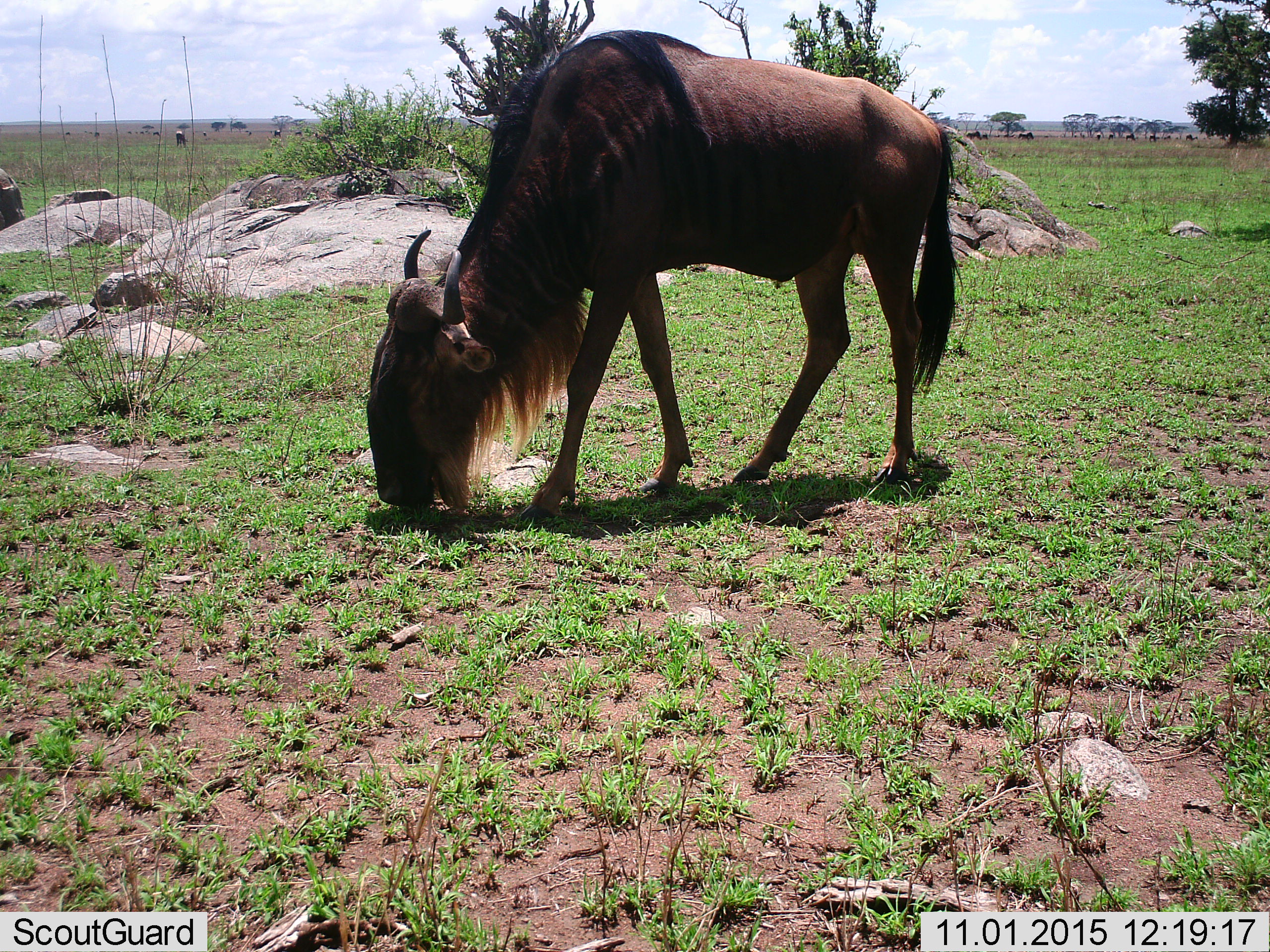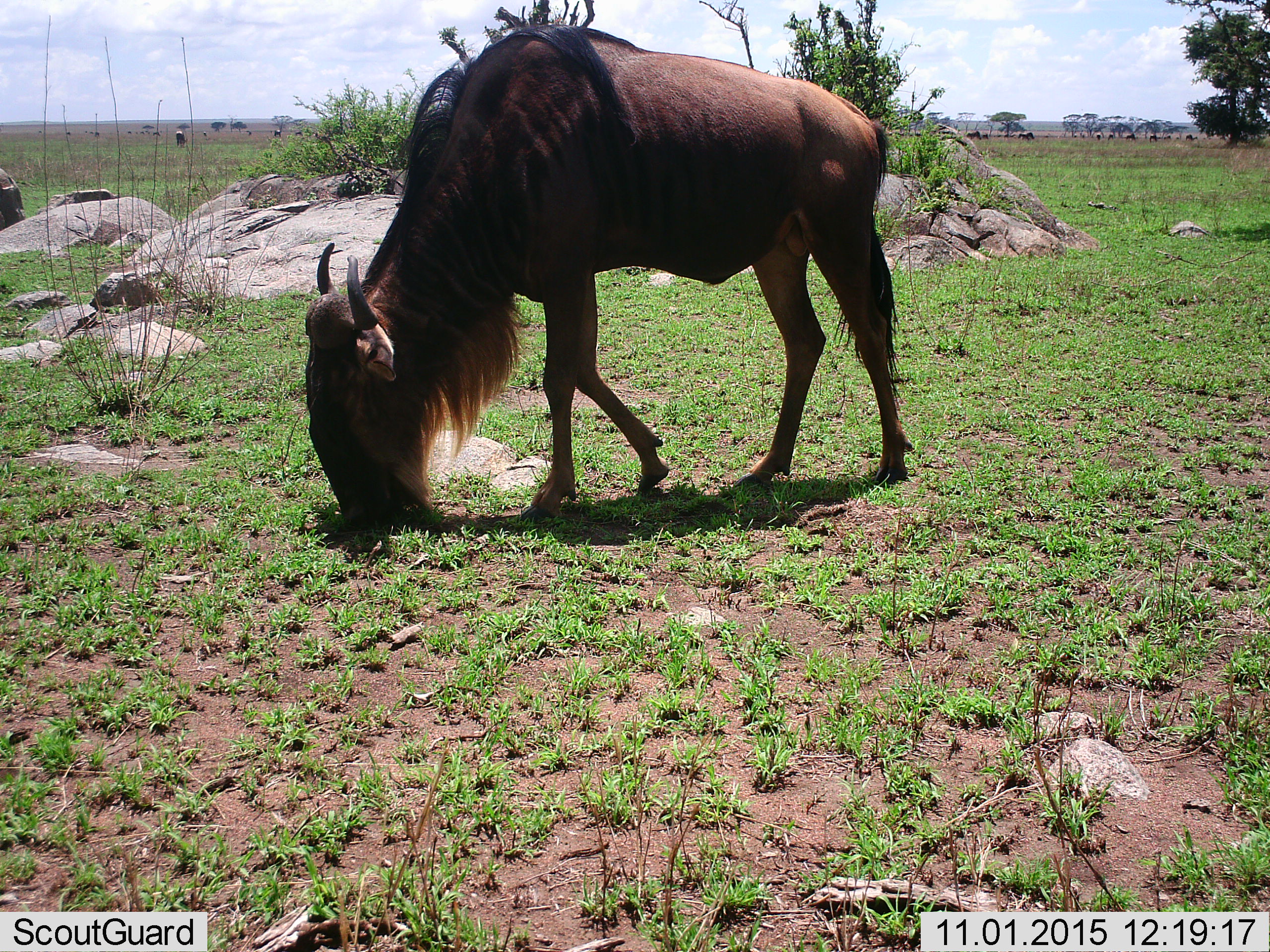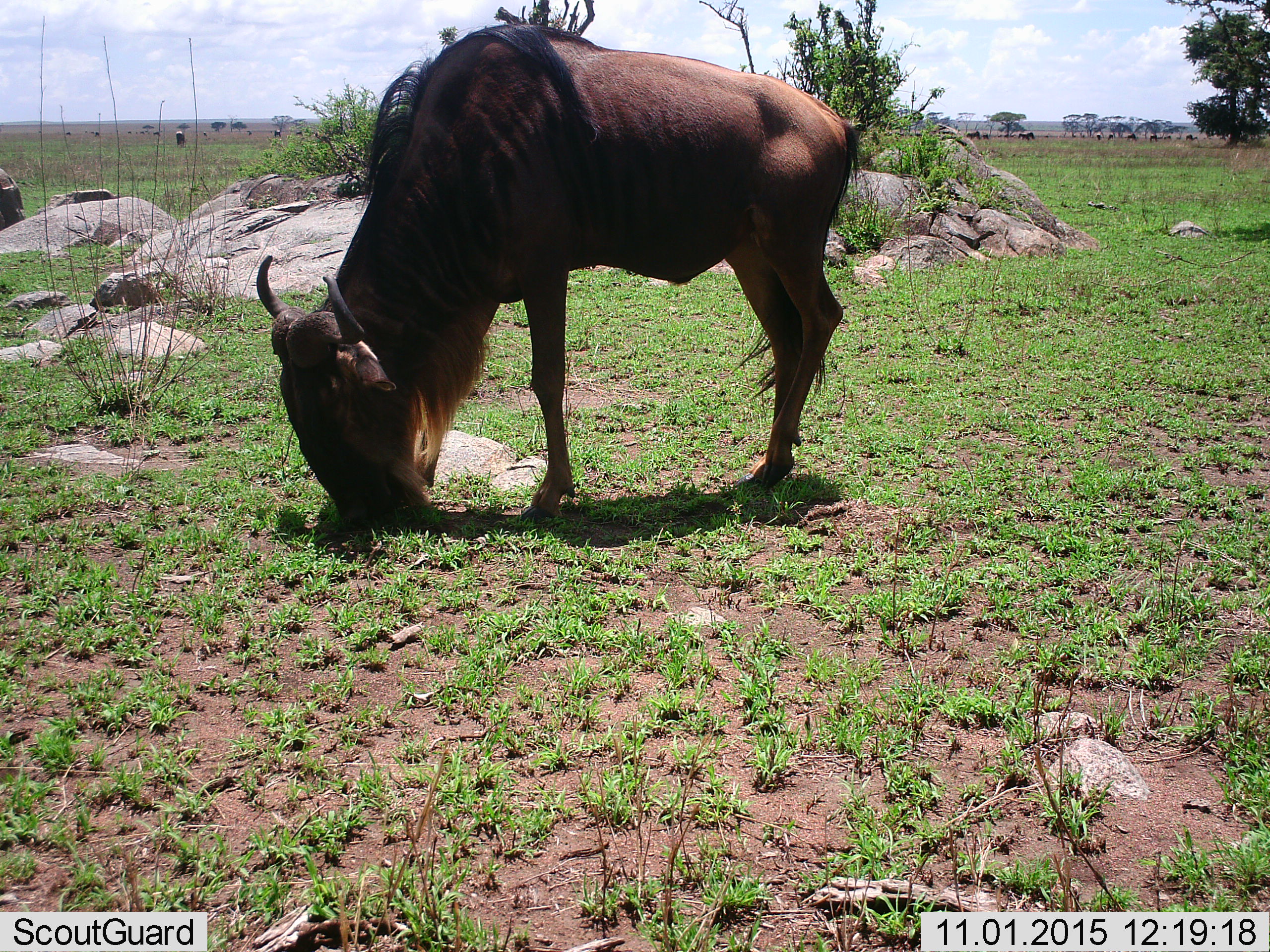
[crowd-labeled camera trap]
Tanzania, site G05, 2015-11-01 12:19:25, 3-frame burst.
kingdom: Animalia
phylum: Chordata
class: Mammalia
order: Artiodactyla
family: Bovidae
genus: Connochaetes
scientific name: Connochaetes taurinus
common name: blue wildebeest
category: wildebeest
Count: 11-50.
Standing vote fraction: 20%.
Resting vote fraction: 0%.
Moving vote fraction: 20%.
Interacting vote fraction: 0%.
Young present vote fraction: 20%.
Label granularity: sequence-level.